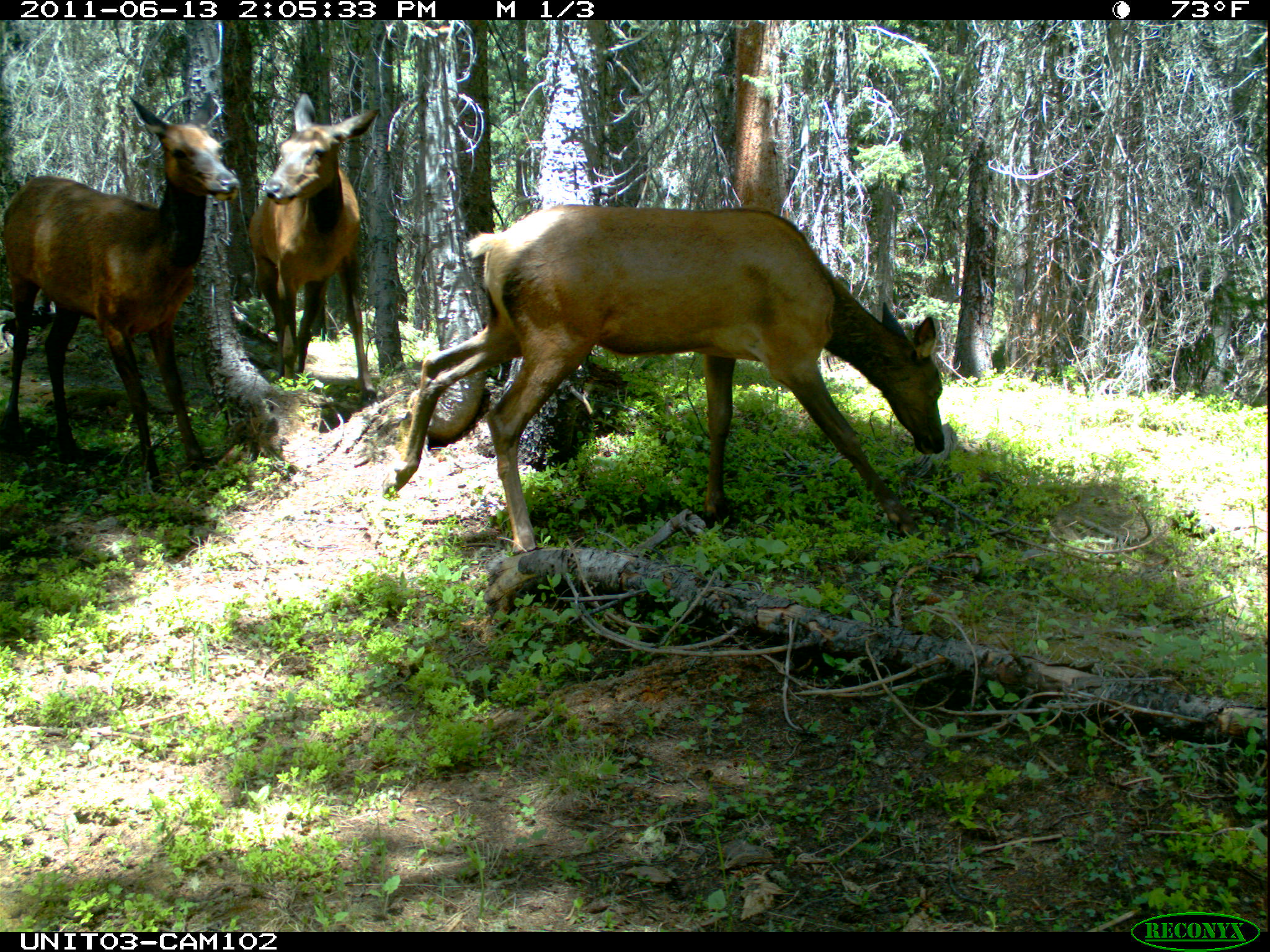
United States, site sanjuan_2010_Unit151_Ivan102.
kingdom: Animalia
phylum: Chordata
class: Mammalia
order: Artiodactyla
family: Cervidae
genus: Cervus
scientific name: Cervus elaphus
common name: red deer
Cervus elaphus (red deer).